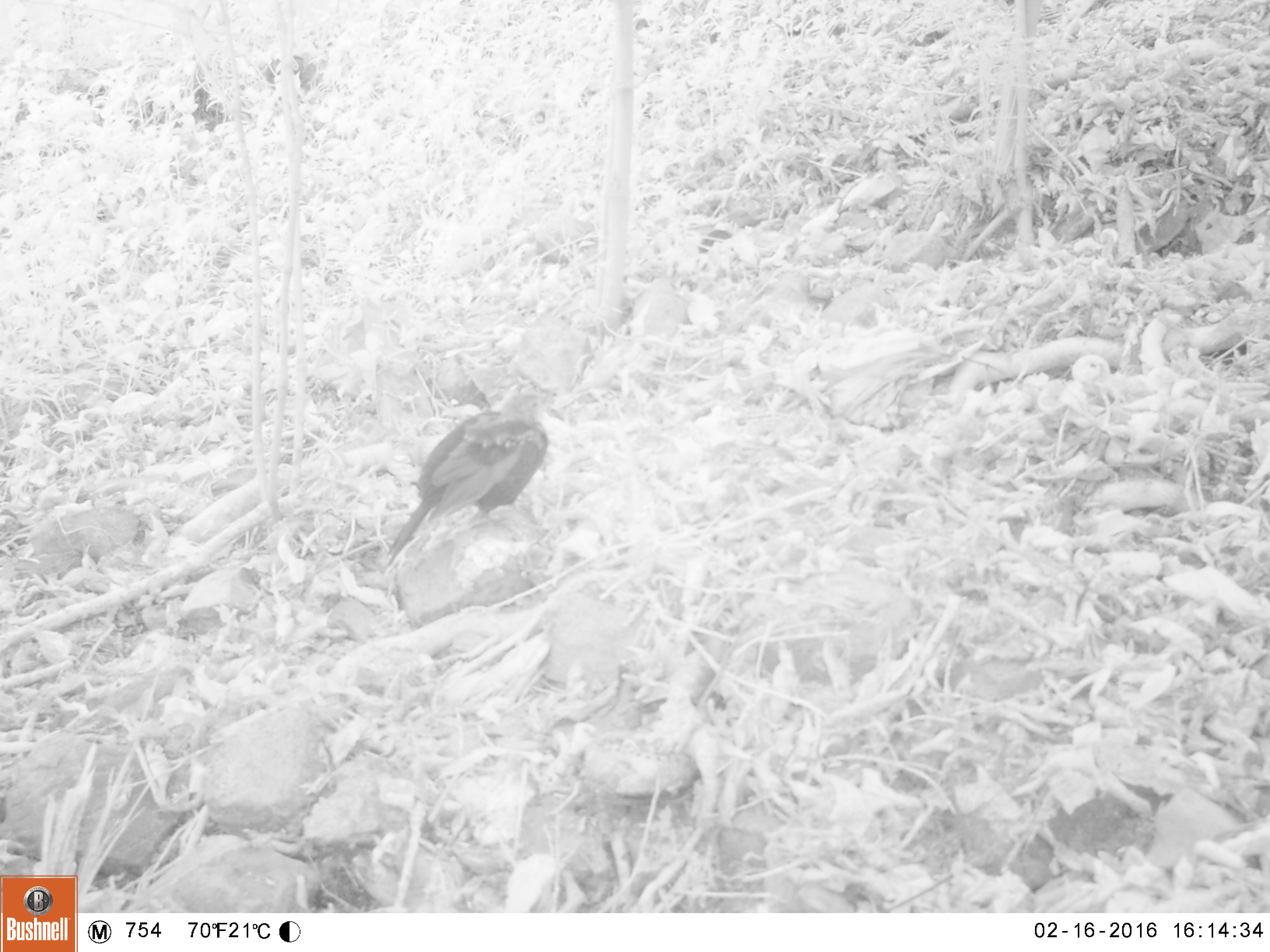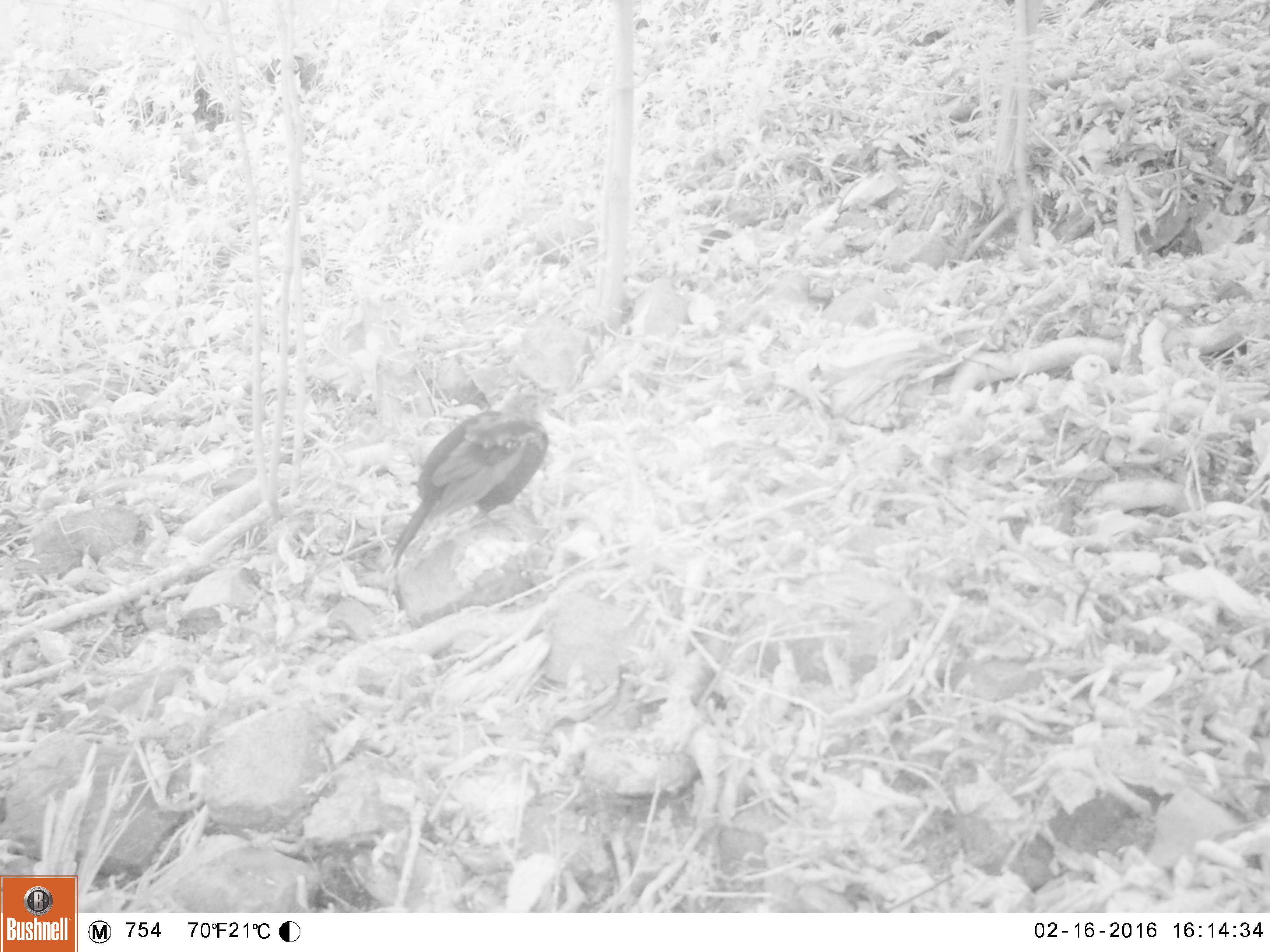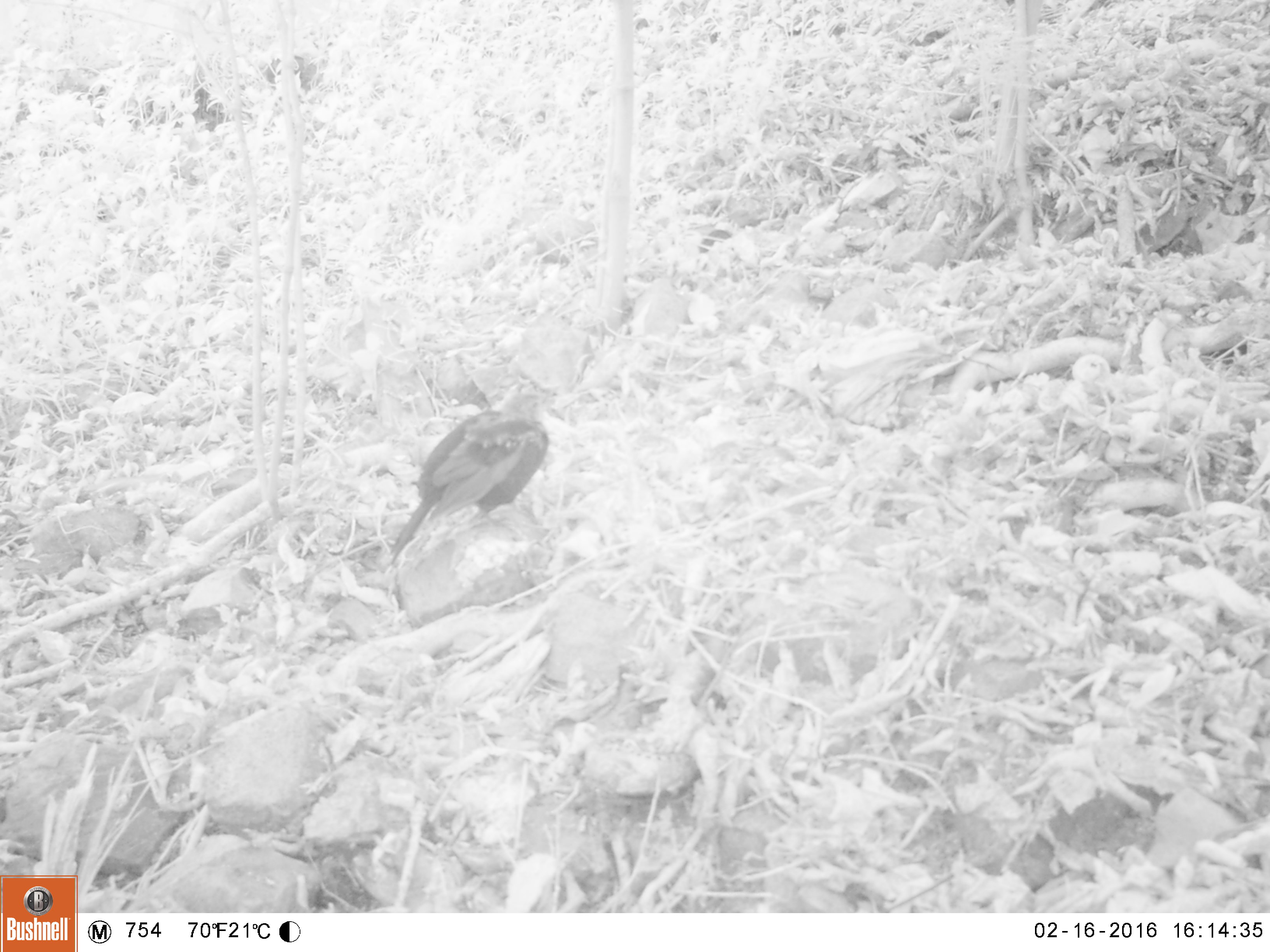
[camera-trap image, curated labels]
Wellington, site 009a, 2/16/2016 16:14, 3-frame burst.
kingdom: Animalia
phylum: Chordata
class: Aves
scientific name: Aves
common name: bird